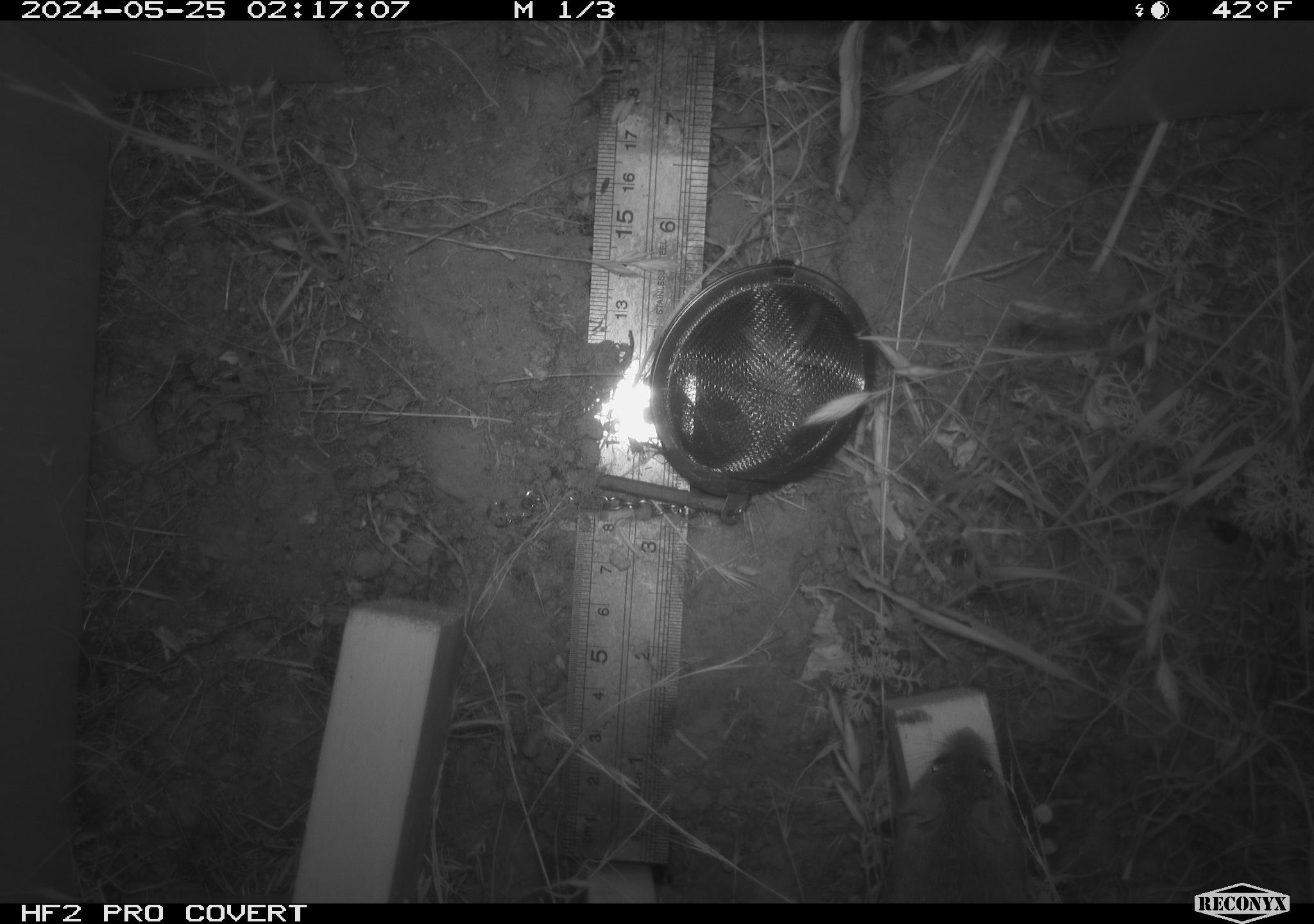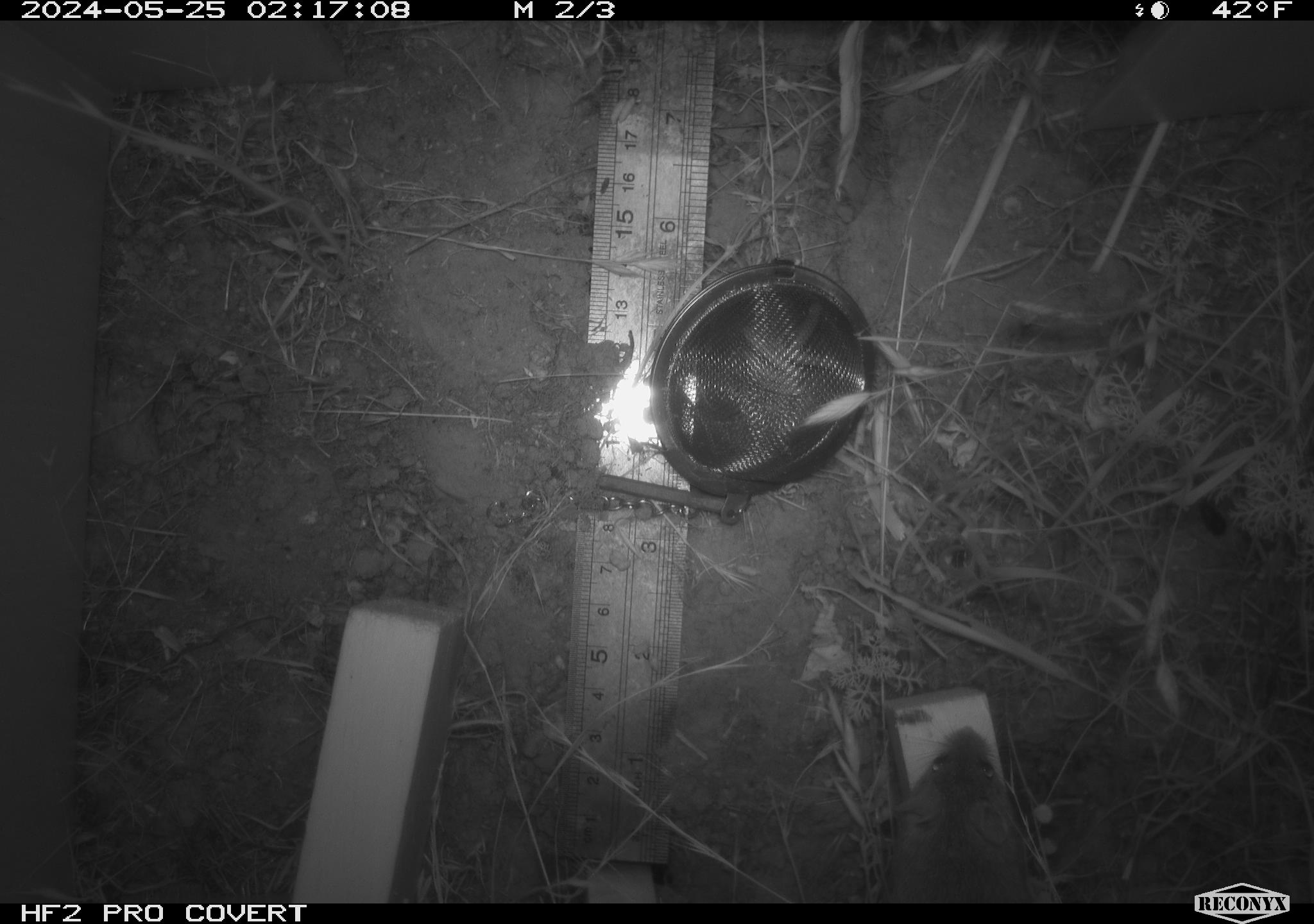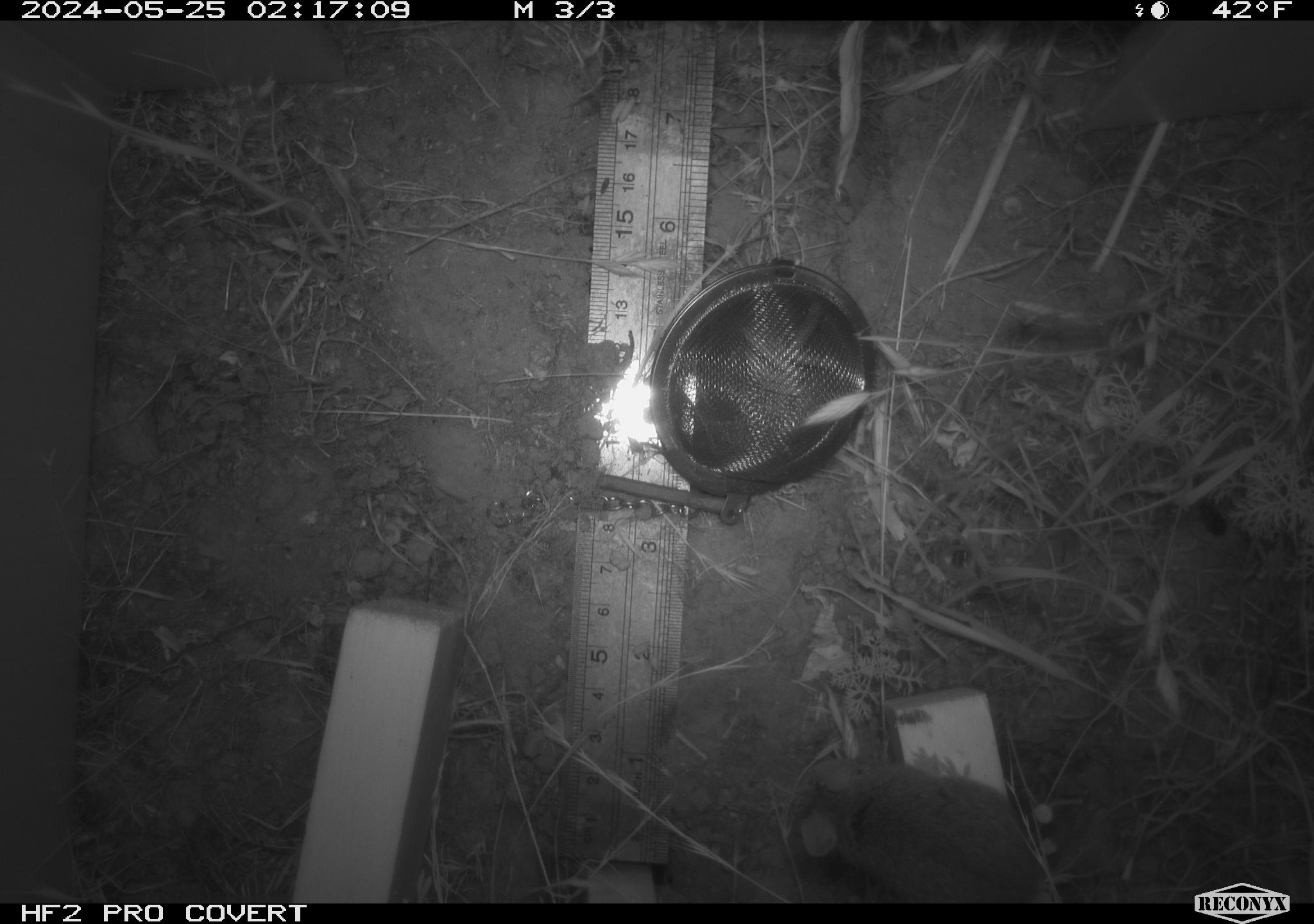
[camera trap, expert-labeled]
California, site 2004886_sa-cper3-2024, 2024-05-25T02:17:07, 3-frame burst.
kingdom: Animalia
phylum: Chordata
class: Mammalia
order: Rodentia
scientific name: Rodentia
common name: rodent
Rodent (Rodentia).